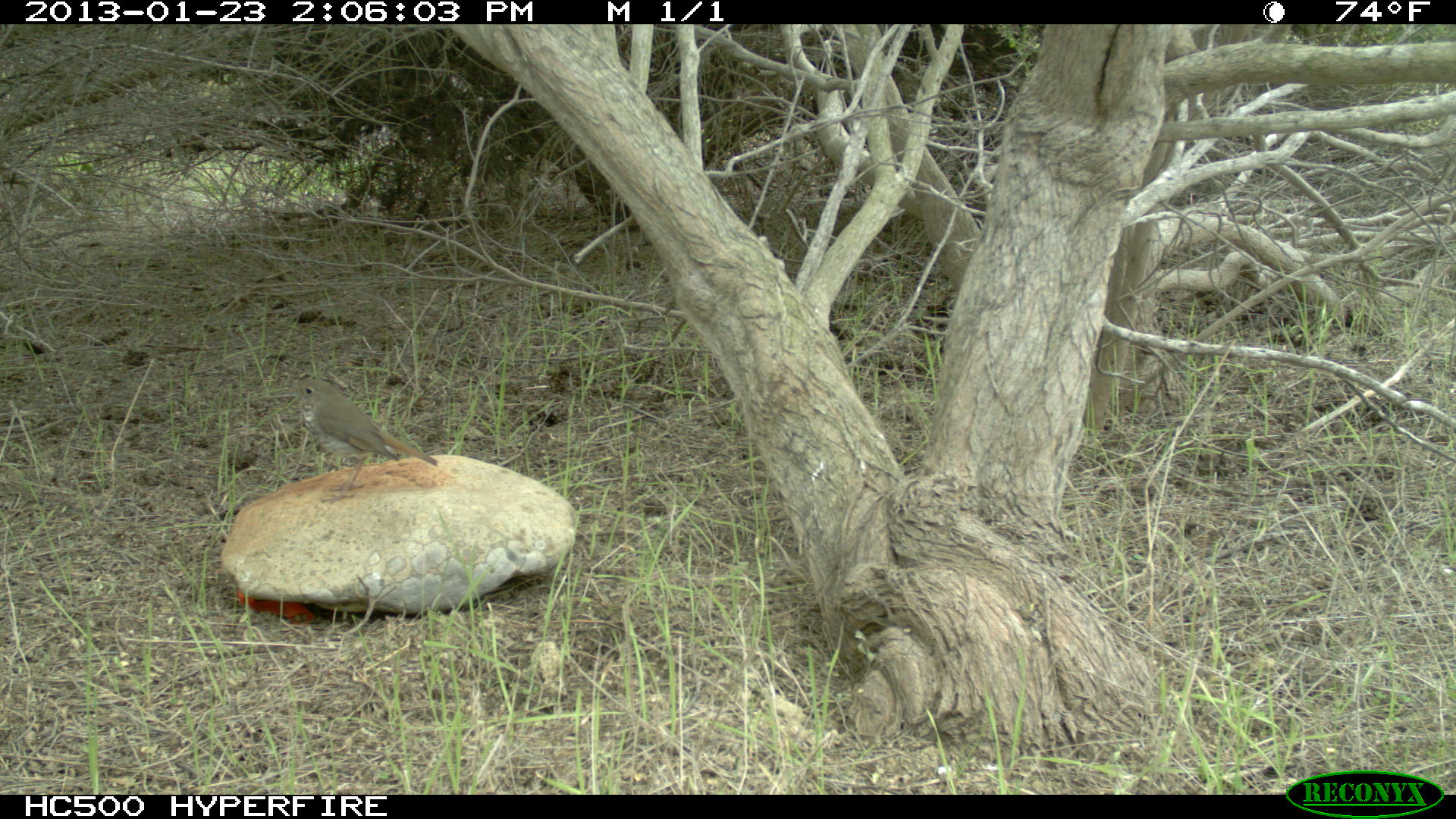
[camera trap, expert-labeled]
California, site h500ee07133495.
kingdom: Animalia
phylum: Chordata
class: Aves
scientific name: Aves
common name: bird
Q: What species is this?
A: Bird (Aves).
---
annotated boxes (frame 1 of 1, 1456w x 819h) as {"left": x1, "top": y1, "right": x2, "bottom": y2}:
bird: {"left": 284, "top": 378, "right": 437, "bottom": 504}